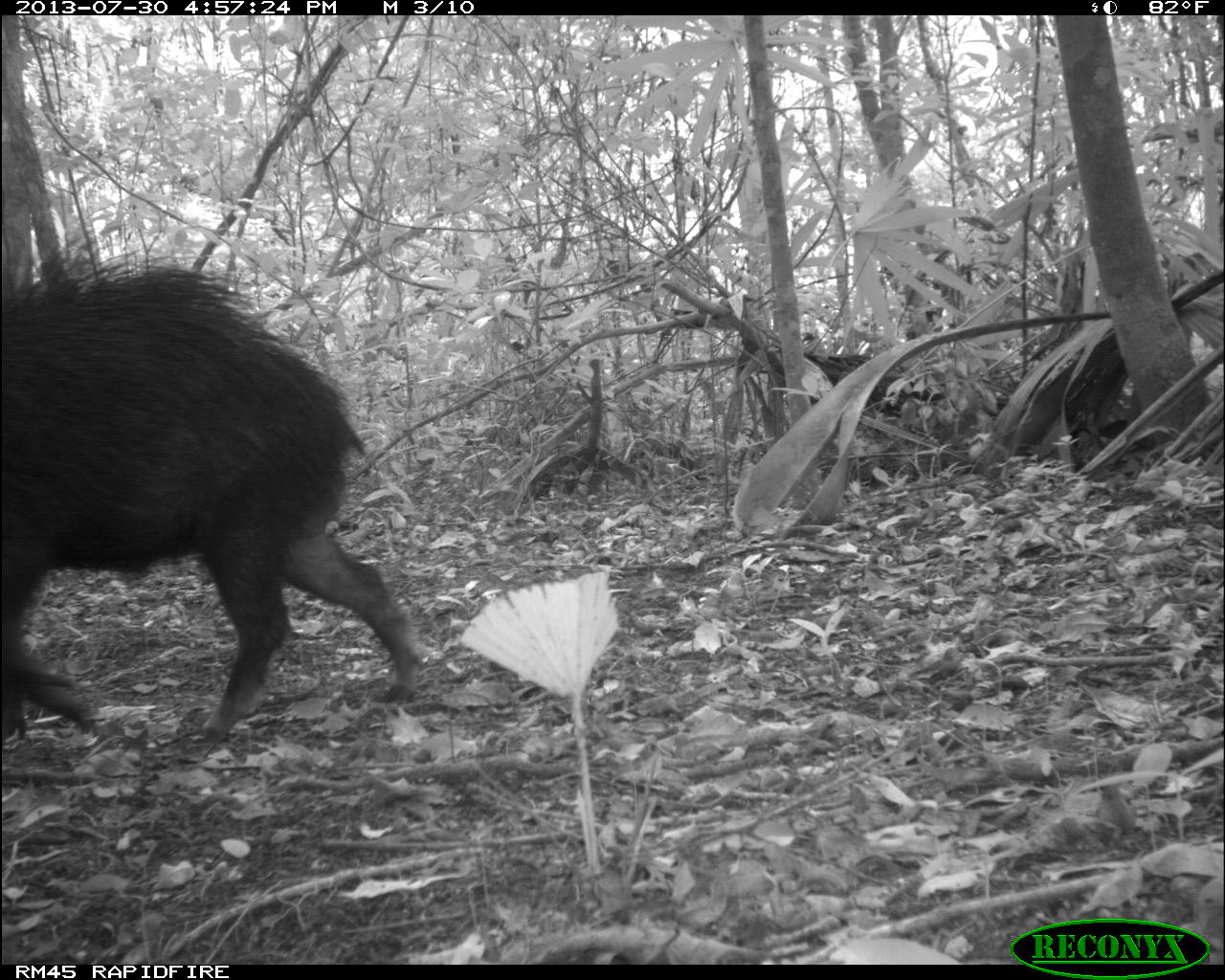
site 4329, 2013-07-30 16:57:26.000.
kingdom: Animalia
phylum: Chordata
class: Mammalia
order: Artiodactyla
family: Tayassuidae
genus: Tayassu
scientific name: Tayassu pecari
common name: white-lipped peccary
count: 2